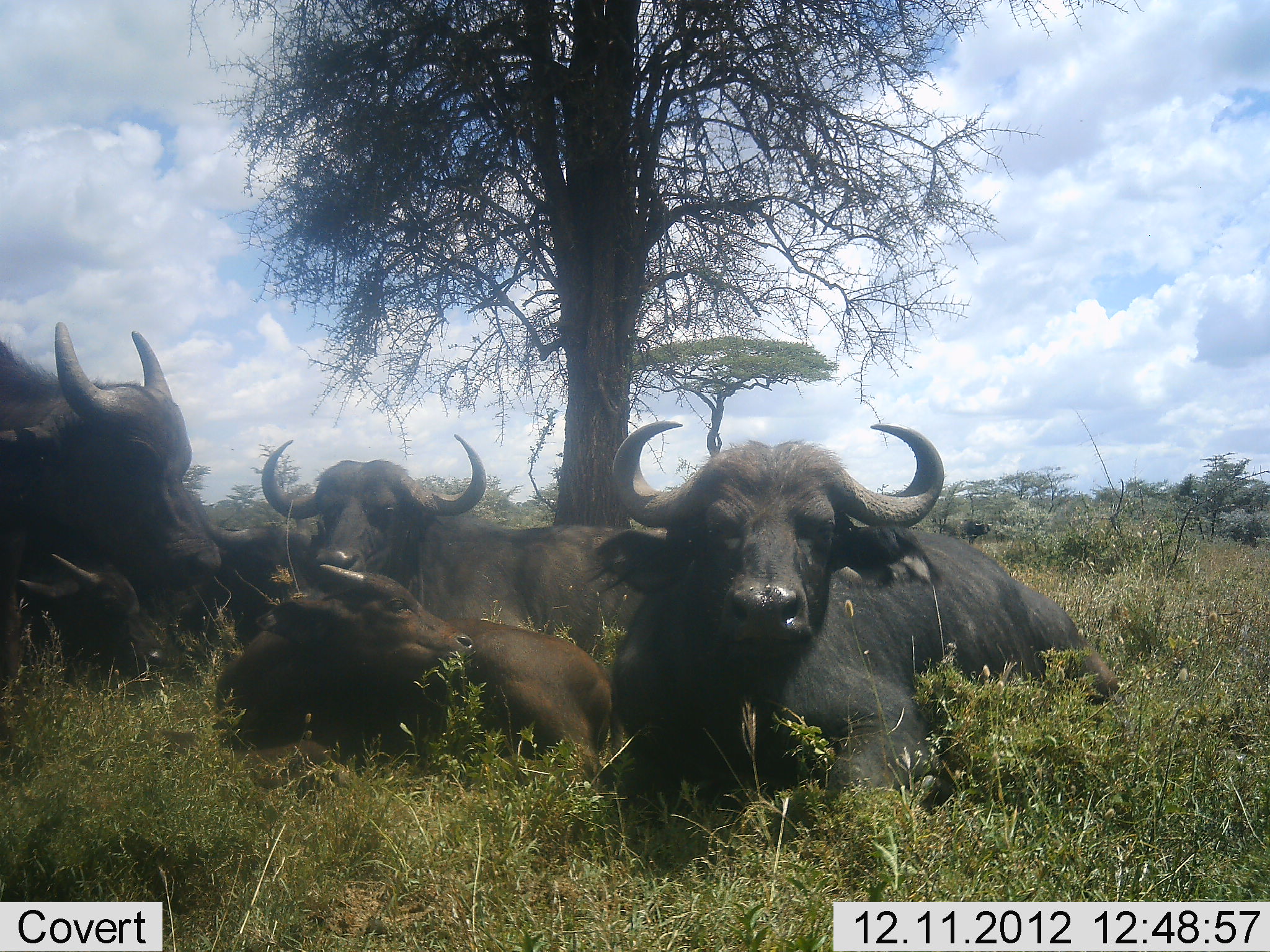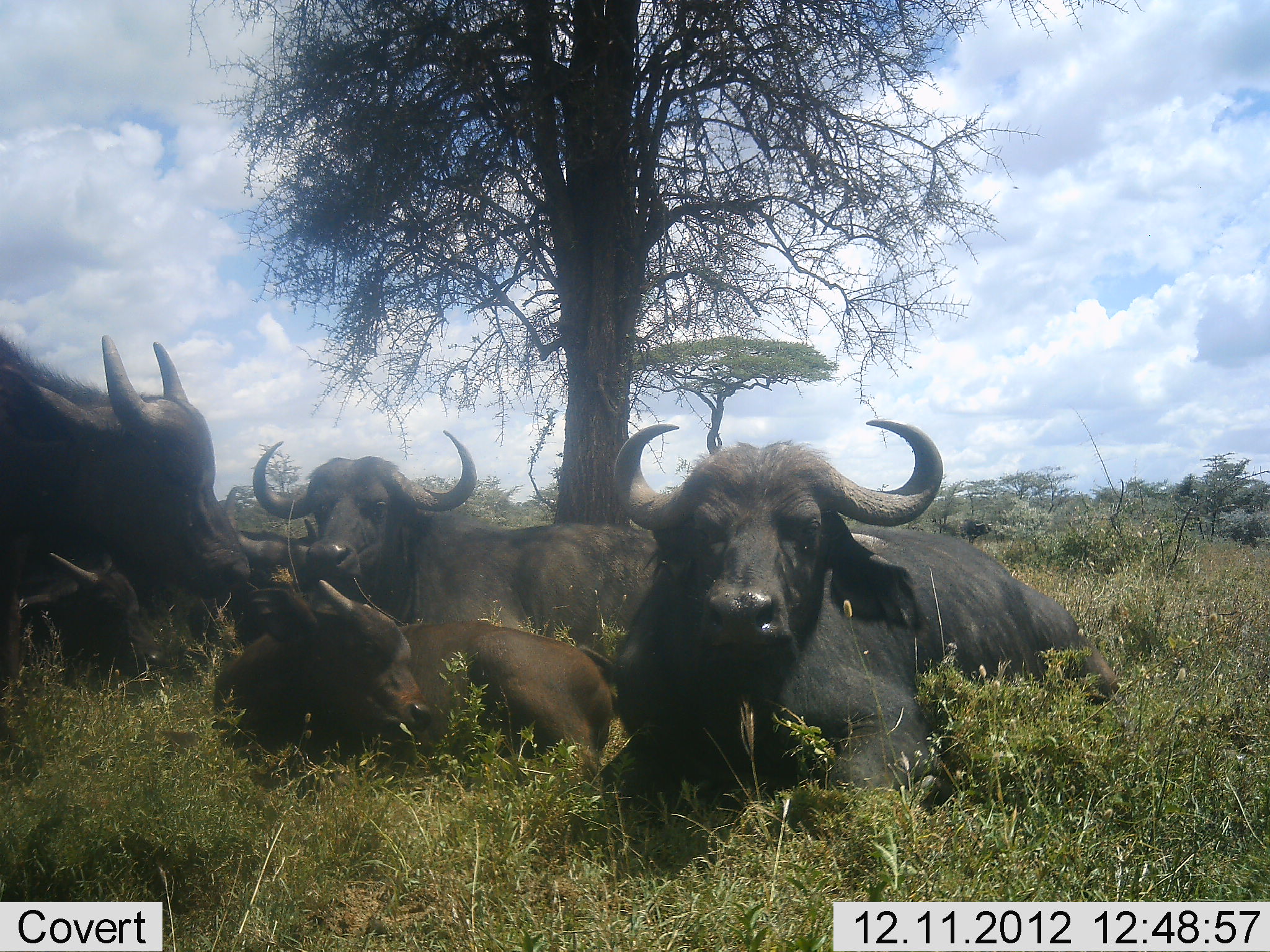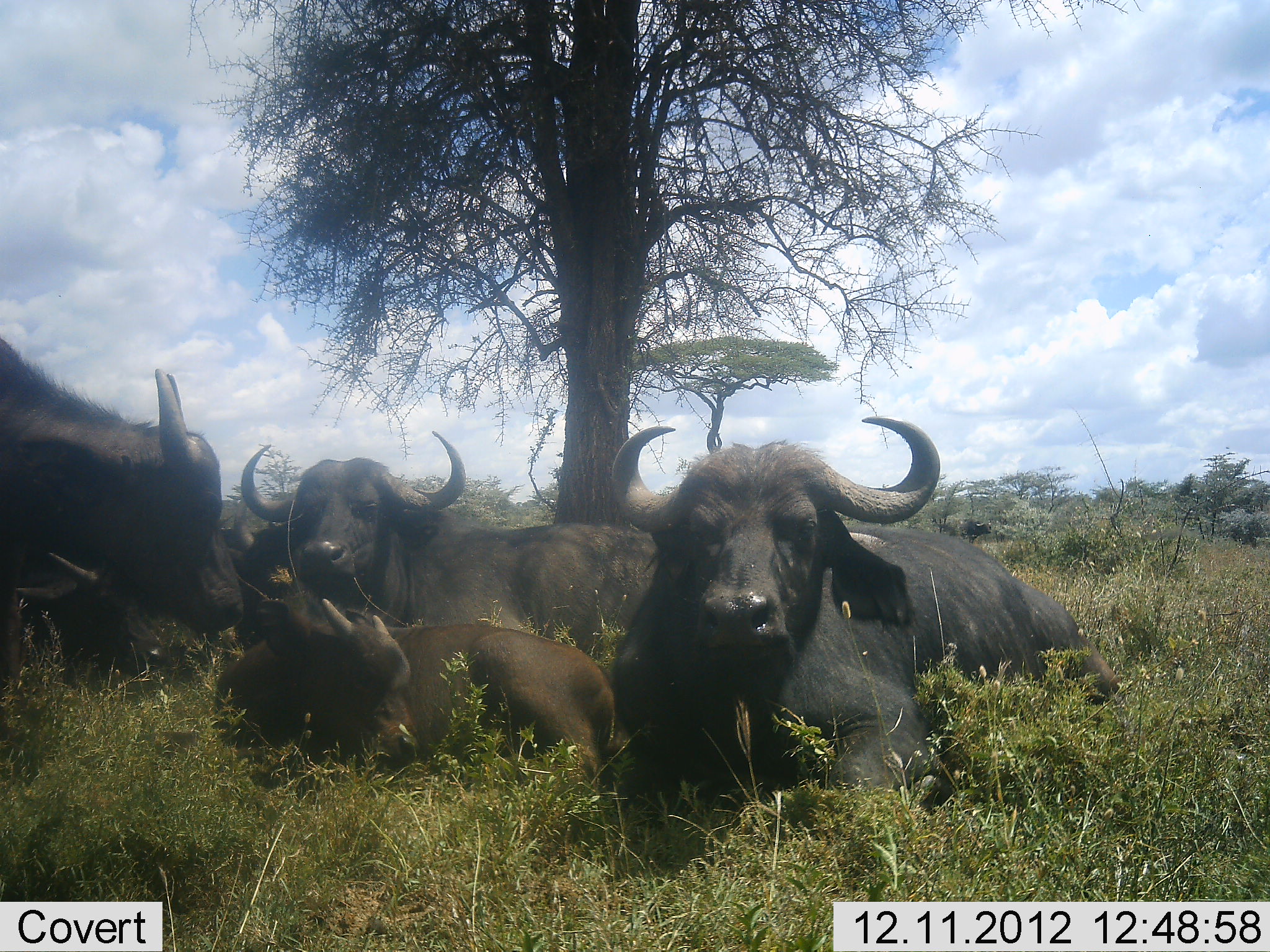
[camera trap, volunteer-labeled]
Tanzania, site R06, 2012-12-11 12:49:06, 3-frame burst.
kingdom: Animalia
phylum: Chordata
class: Mammalia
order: Artiodactyla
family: Bovidae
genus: Syncerus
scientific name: Syncerus caffer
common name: cape buffalo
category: buffalo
Buffalo (cape buffalo) (Syncerus caffer), count 6. Behavior (volunteer vote fractions): standing 20%, resting 100%, moving 0%, interacting 0%. Young present (vote fraction): 100%. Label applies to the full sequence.